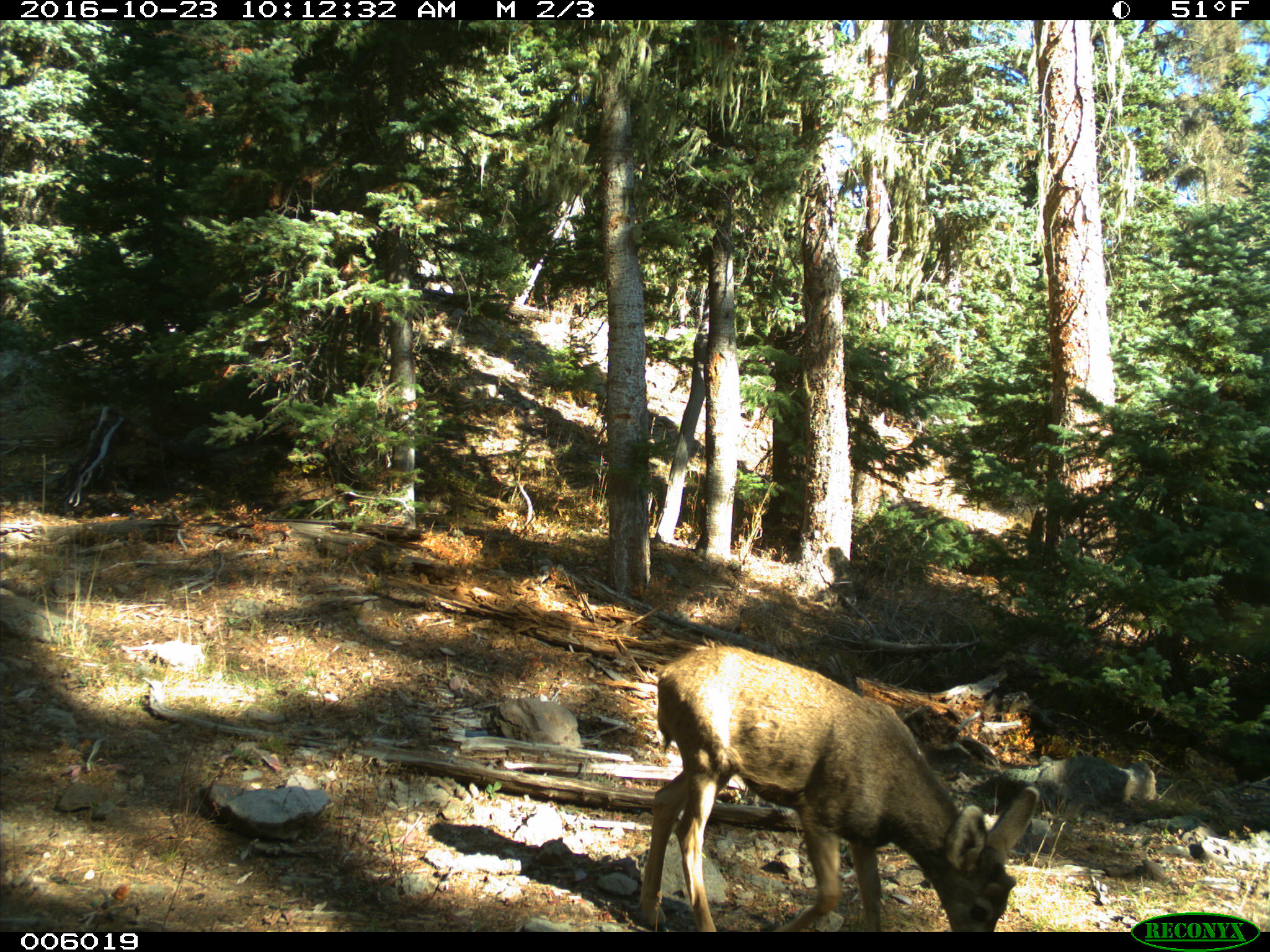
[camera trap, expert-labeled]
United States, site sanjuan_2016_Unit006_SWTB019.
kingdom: Animalia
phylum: Chordata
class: Mammalia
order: Artiodactyla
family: Cervidae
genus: Odocoileus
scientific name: Odocoileus hemionus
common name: mule deer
Odocoileus hemionus (mule deer).